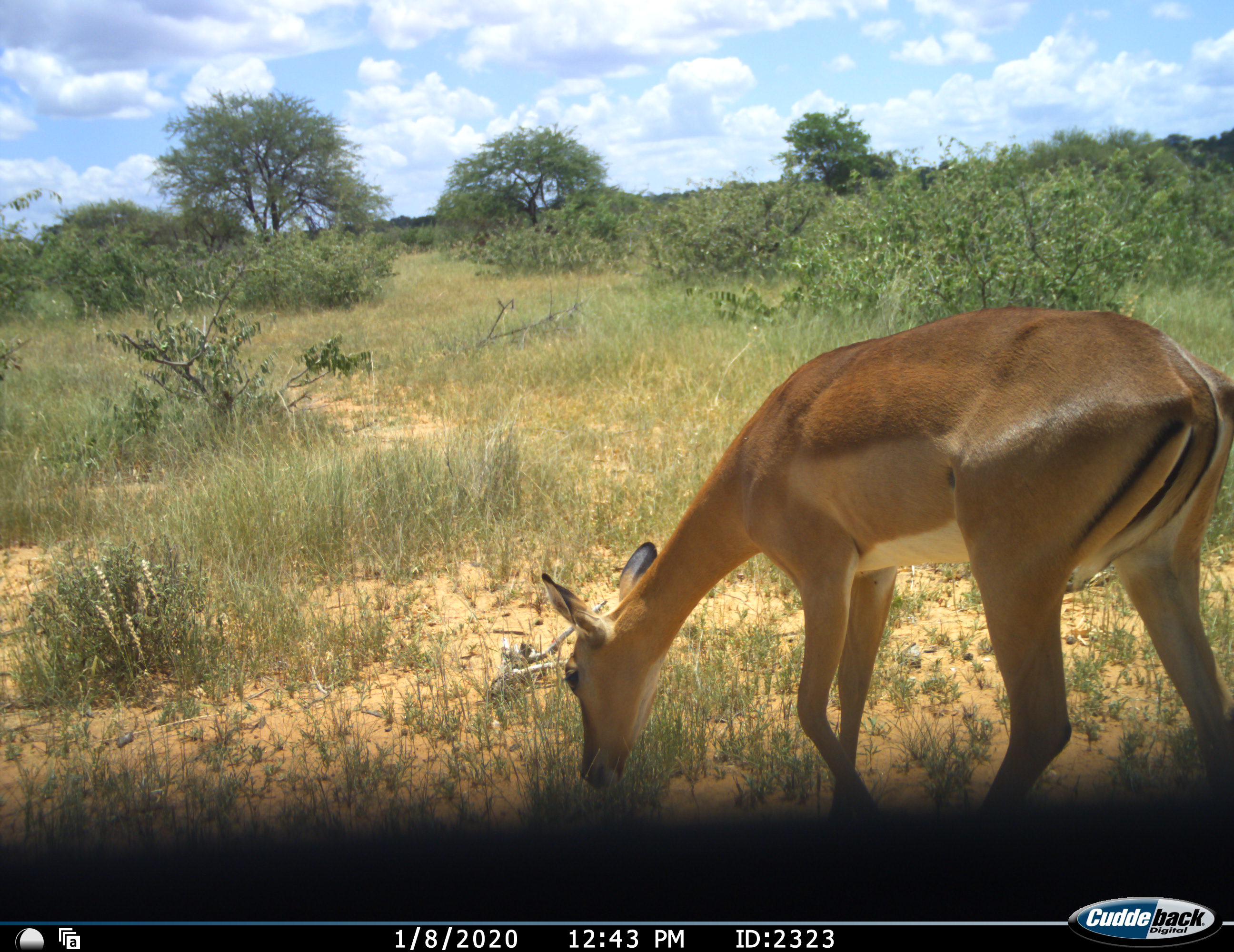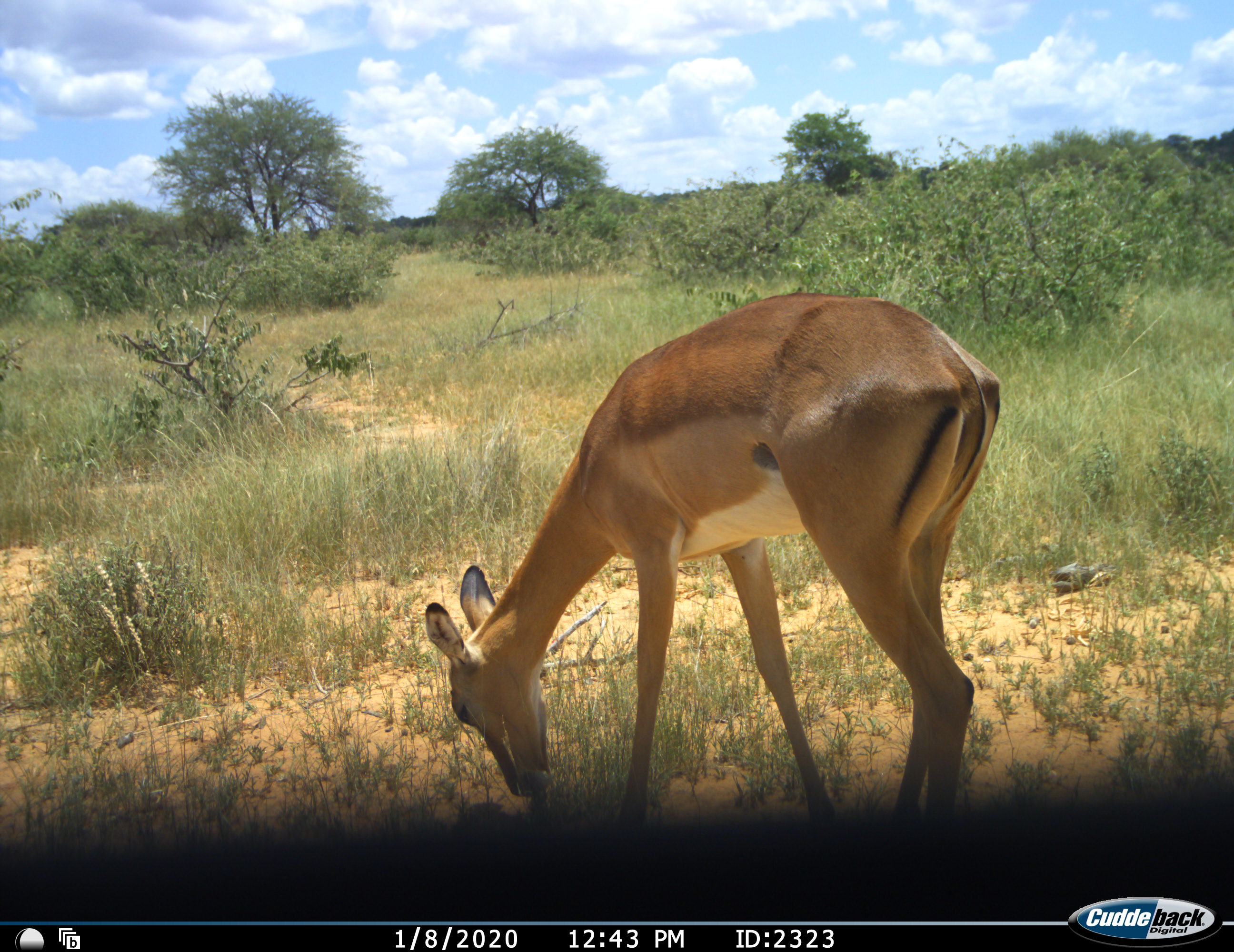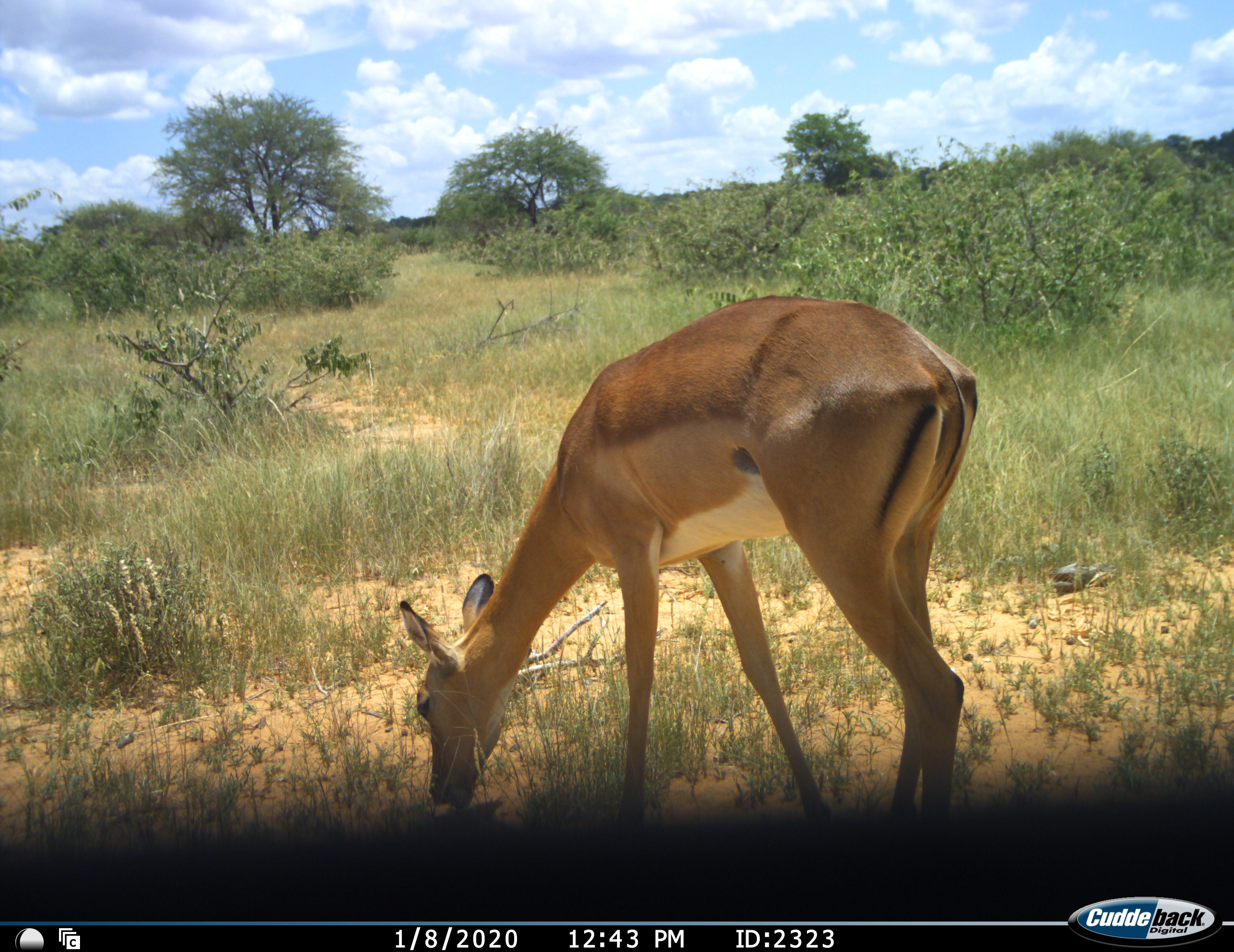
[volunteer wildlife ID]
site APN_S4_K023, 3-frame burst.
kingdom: Animalia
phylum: Chordata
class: Mammalia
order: Artiodactyla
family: Bovidae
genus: Aepyceros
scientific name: Aepyceros melampus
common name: impala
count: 1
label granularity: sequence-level